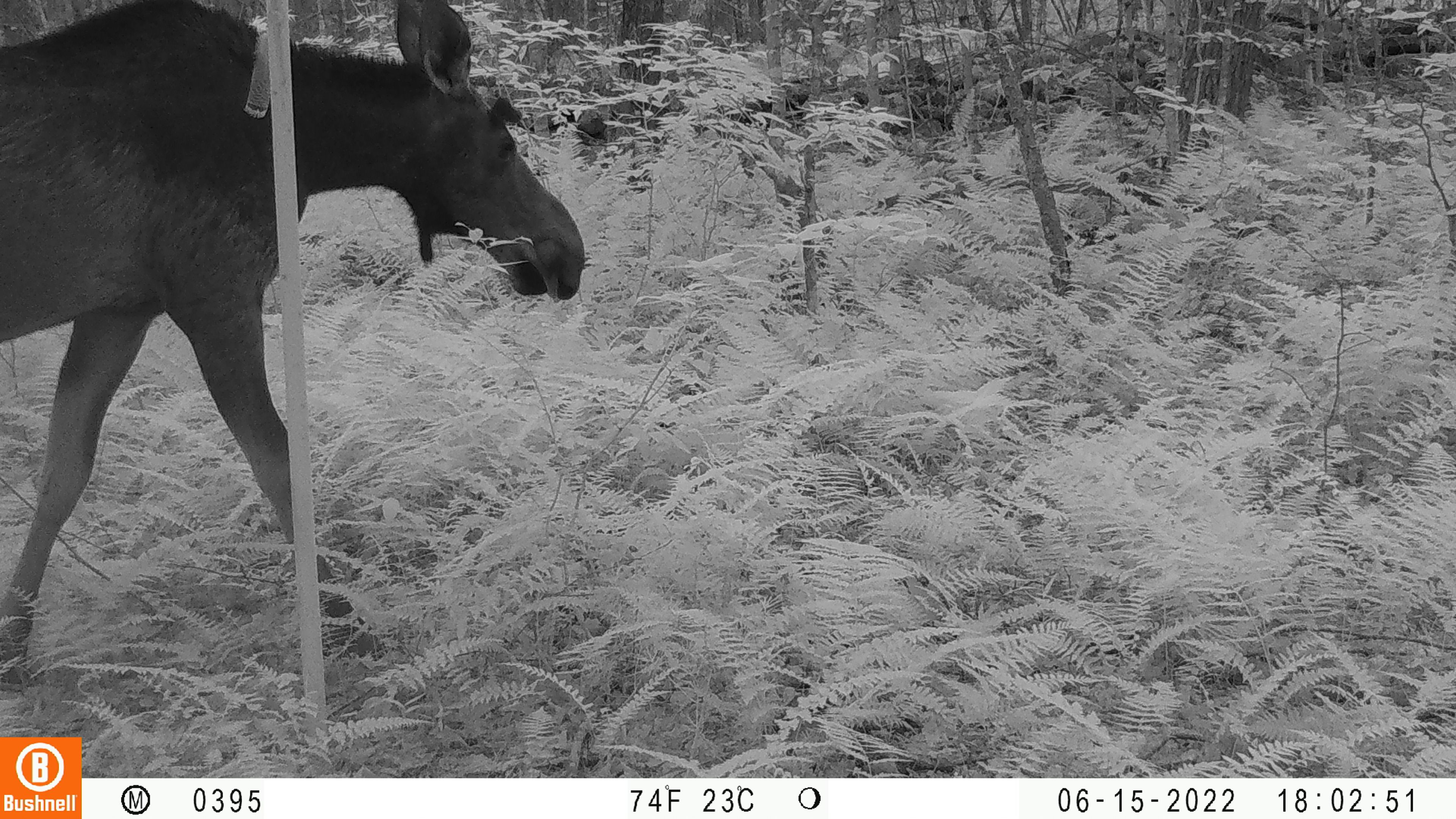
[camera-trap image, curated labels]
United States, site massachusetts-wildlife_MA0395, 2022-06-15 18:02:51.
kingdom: Animalia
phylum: Chordata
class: Mammalia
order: Artiodactyla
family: Cervidae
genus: Alces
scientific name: Alces alces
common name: moose